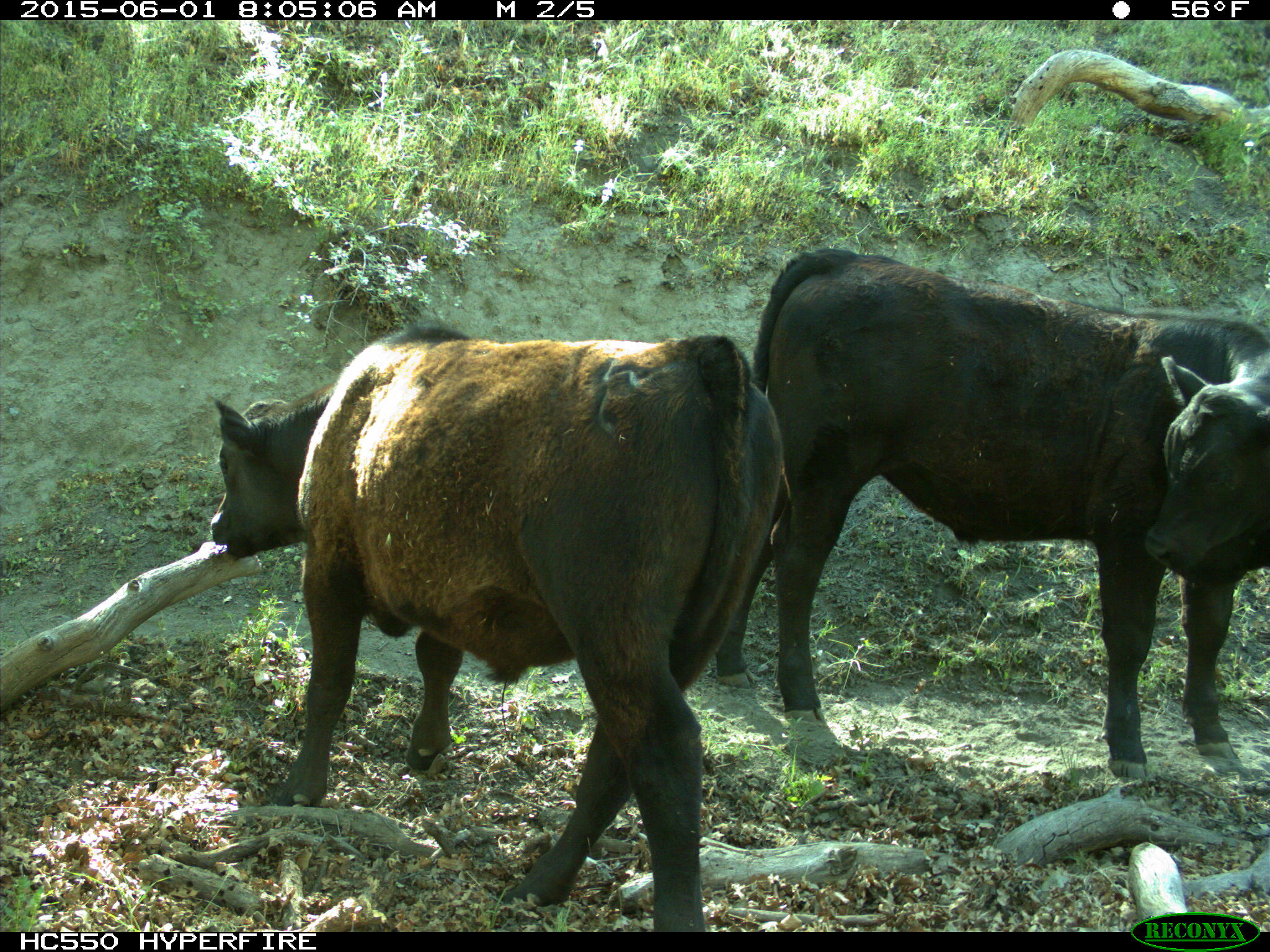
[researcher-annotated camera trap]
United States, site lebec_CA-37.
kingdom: Animalia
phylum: Chordata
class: Mammalia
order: Artiodactyla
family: Bovidae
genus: Bos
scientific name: Bos taurus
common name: domestic cow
Bos taurus (domestic cow).